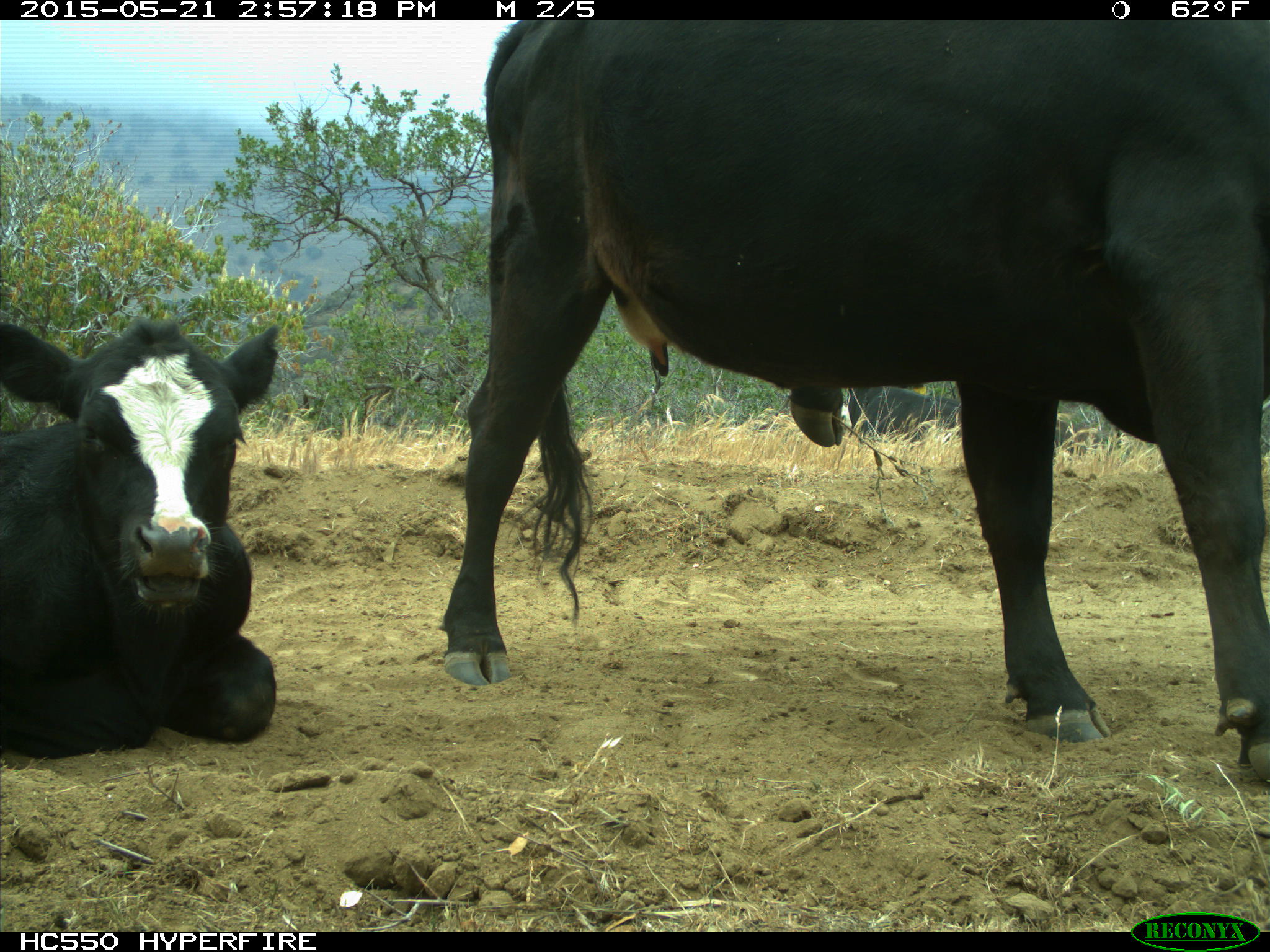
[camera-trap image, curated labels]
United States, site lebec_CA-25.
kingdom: Animalia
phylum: Chordata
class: Mammalia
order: Artiodactyla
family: Bovidae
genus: Bos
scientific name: Bos taurus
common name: domestic cow